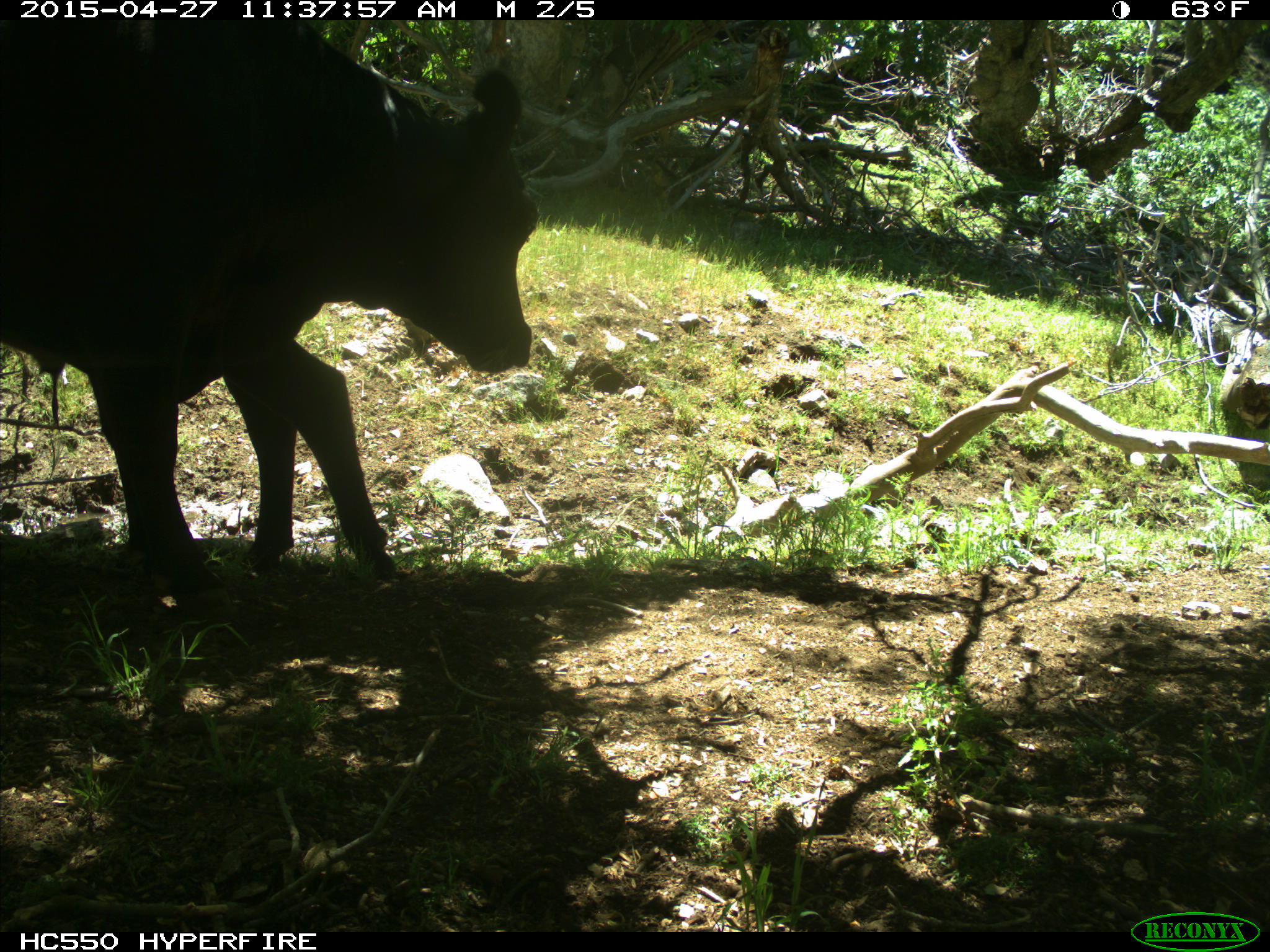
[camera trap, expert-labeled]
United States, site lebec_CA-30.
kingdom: Animalia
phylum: Chordata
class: Mammalia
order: Artiodactyla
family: Bovidae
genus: Bos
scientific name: Bos taurus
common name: domestic cow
Bos taurus (domestic cow).